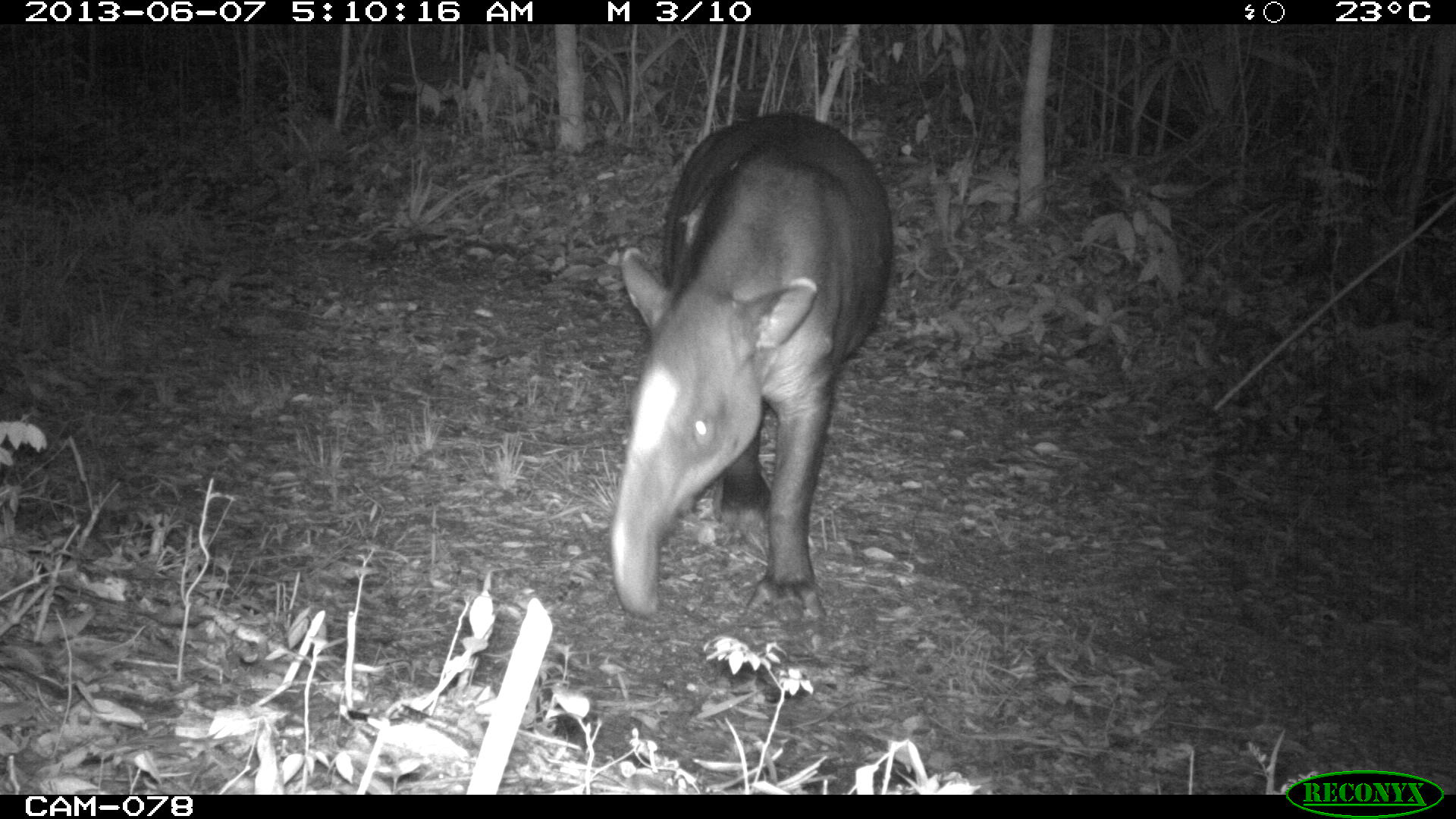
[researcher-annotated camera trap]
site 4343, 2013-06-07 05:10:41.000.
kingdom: Animalia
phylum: Chordata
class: Mammalia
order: Perissodactyla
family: Tapiridae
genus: Tapirus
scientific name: Tapirus bairdii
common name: baird's tapir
Tapirus bairdii (baird's tapir), count 1, sex male.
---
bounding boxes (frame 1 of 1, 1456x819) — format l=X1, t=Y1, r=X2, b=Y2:
tapirus bairdii: l=603, t=106, r=892, b=626